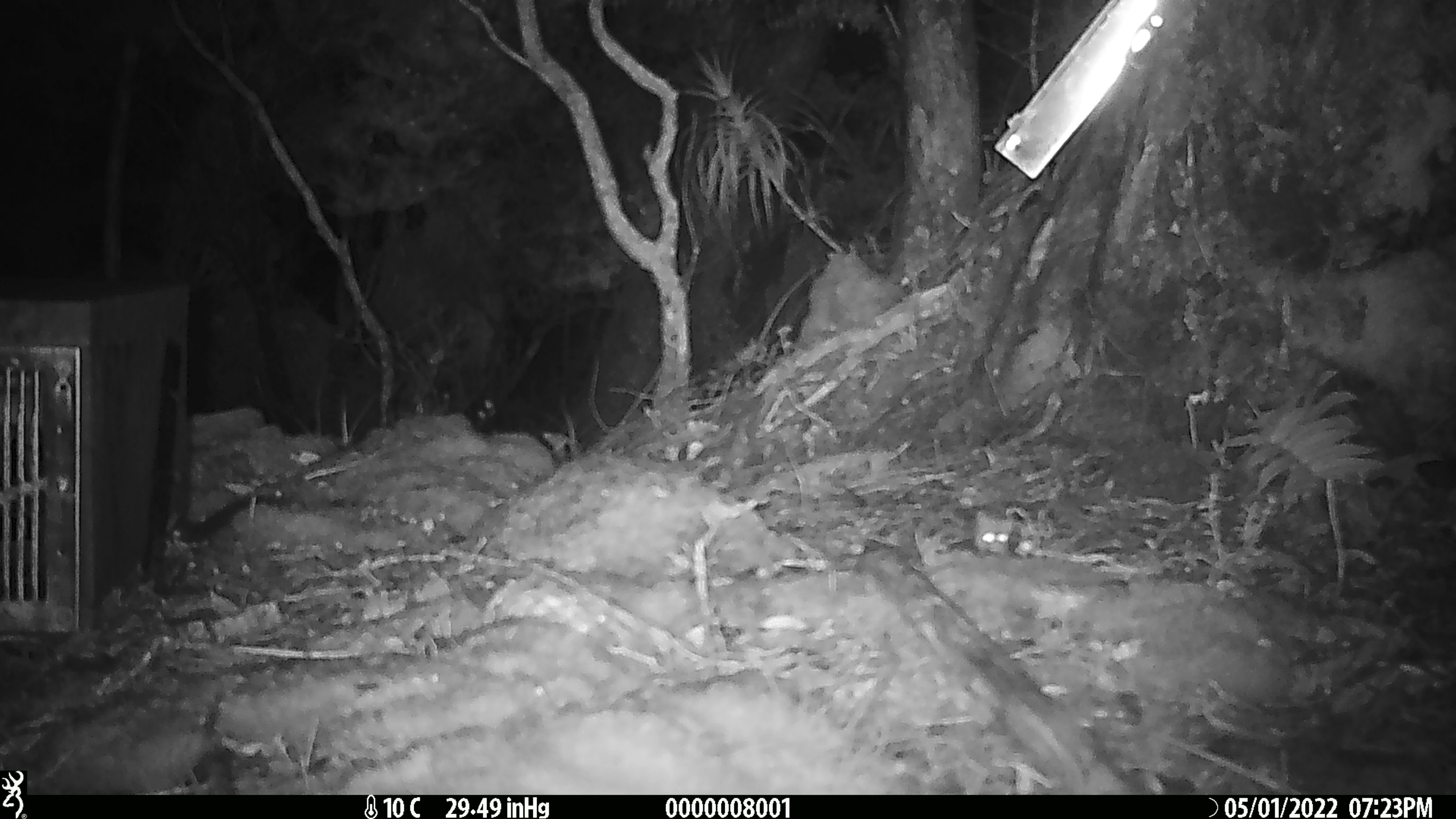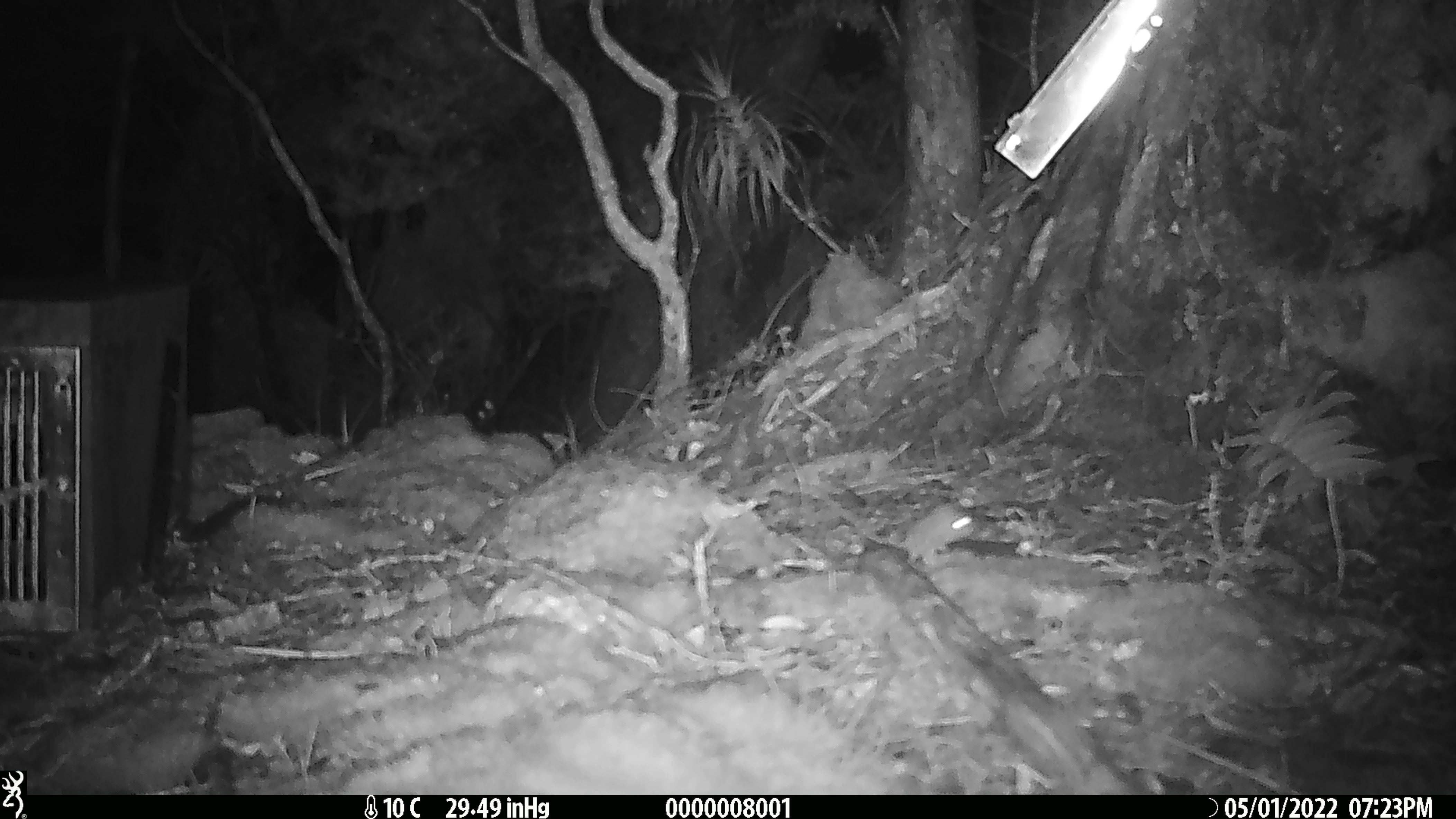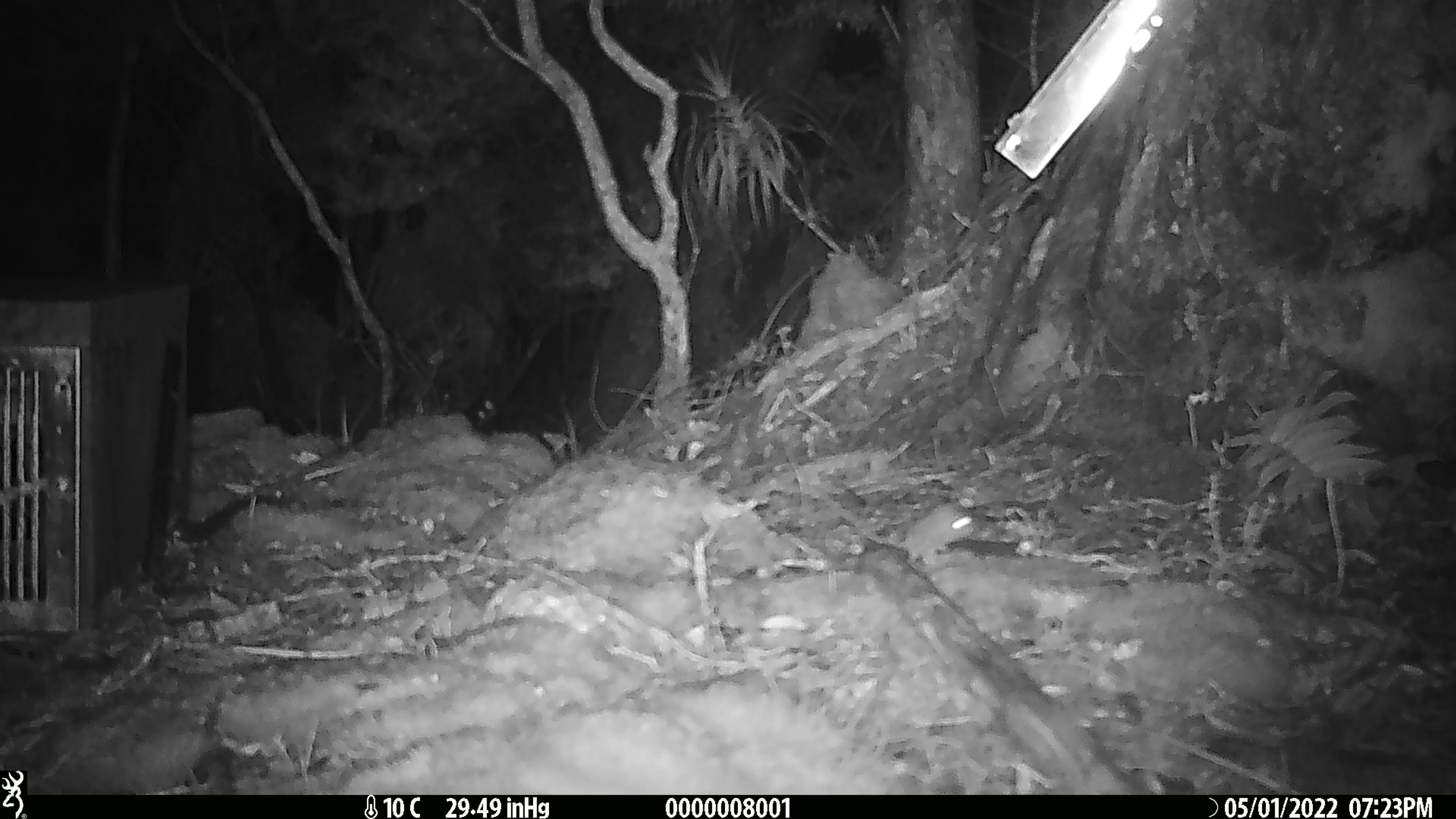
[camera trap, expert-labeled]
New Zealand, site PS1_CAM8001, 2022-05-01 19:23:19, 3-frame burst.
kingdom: Animalia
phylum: Chordata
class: Mammalia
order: Rodentia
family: Muridae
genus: Mus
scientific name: Mus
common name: mouse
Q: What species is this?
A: Mouse (Mus).